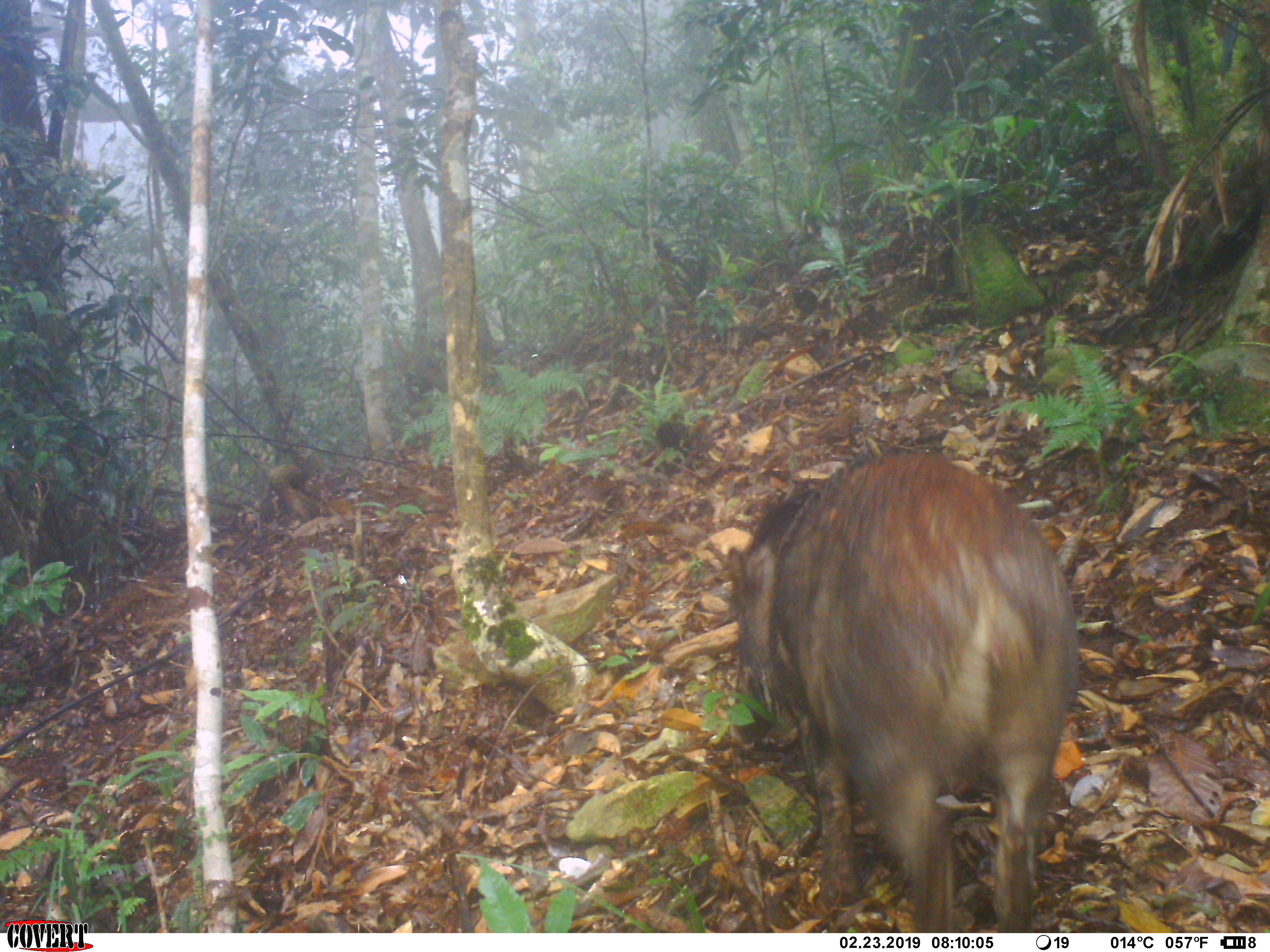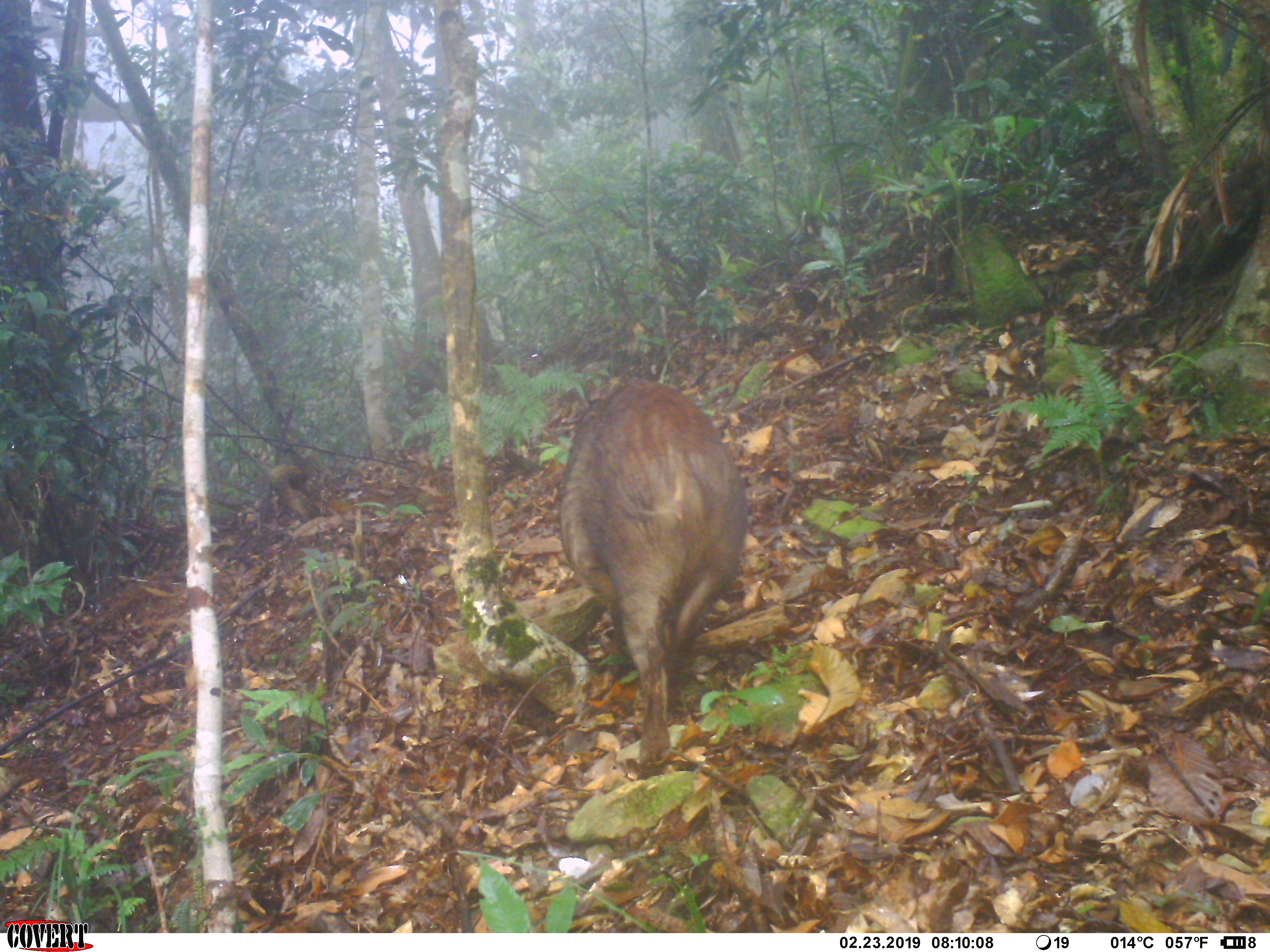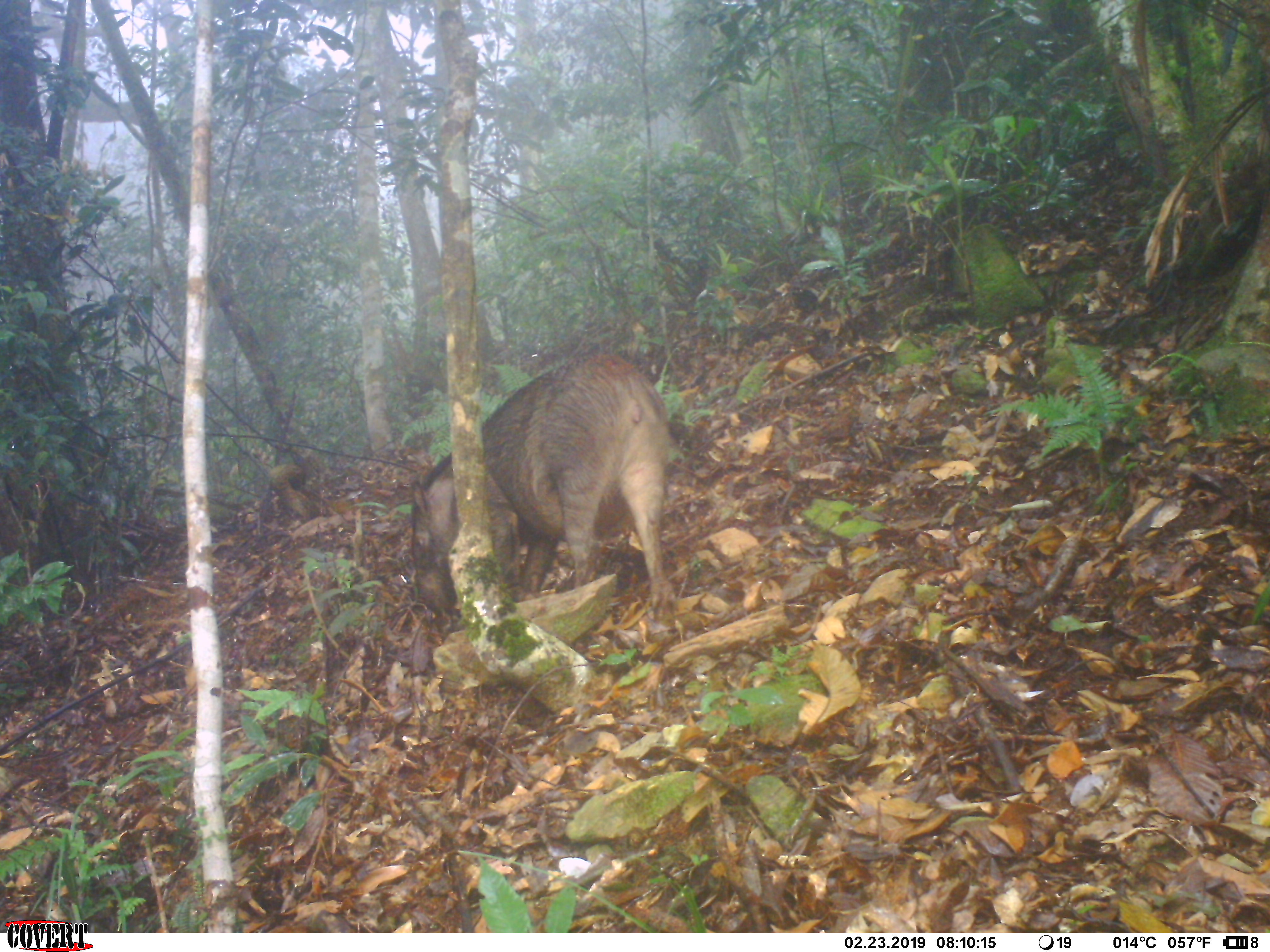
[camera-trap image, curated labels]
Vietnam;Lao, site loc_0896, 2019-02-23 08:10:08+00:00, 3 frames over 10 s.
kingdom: Animalia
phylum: Chordata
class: Mammalia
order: Artiodactyla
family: Suidae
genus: Sus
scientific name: Sus scrofa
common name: eurasian wild pig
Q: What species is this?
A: Eurasian wild pig (Sus scrofa).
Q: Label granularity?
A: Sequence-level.